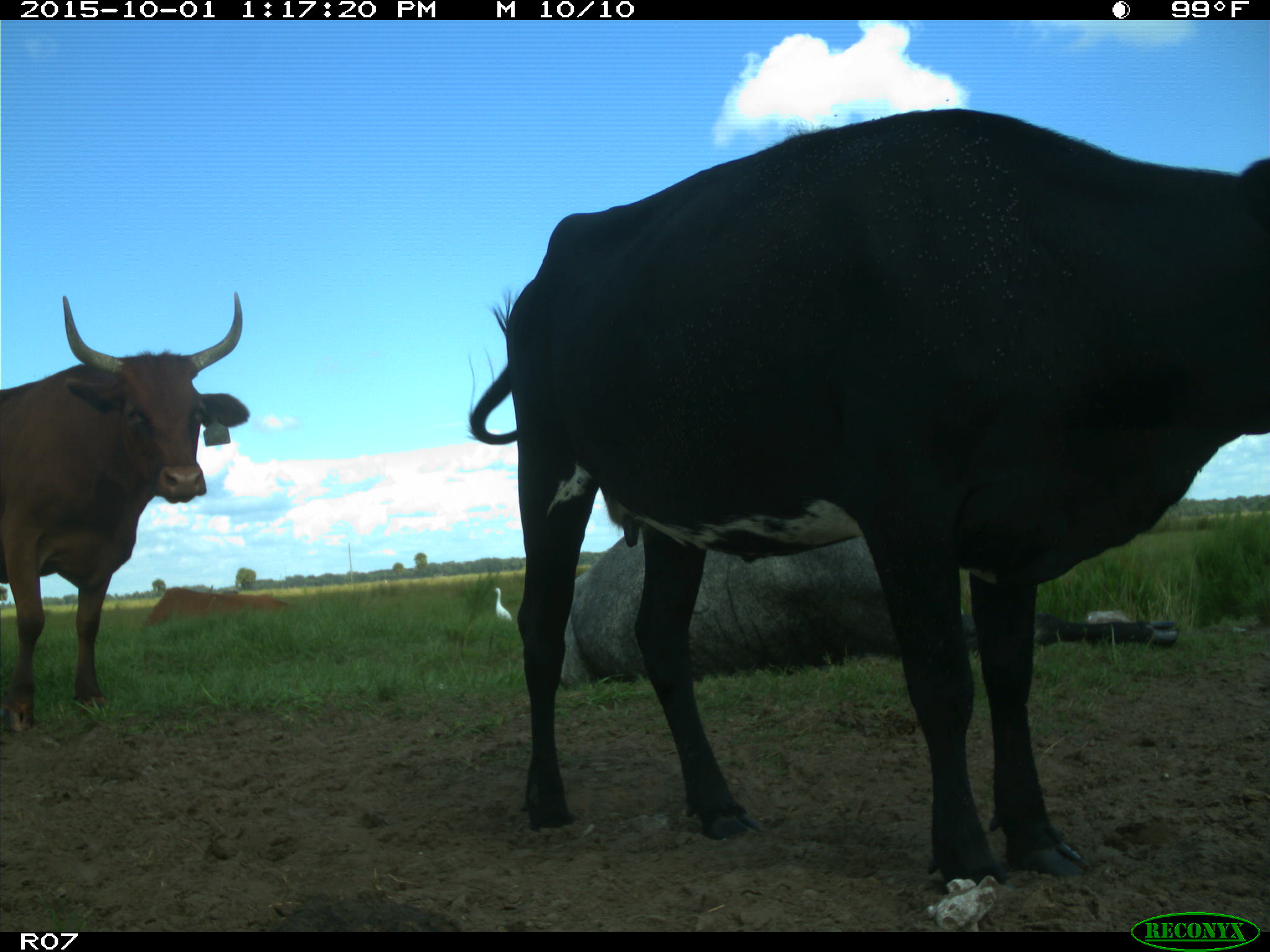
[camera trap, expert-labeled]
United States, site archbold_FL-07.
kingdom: Animalia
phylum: Chordata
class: Mammalia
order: Artiodactyla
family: Bovidae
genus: Bos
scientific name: Bos taurus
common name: domestic cow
Bos taurus (domestic cow).